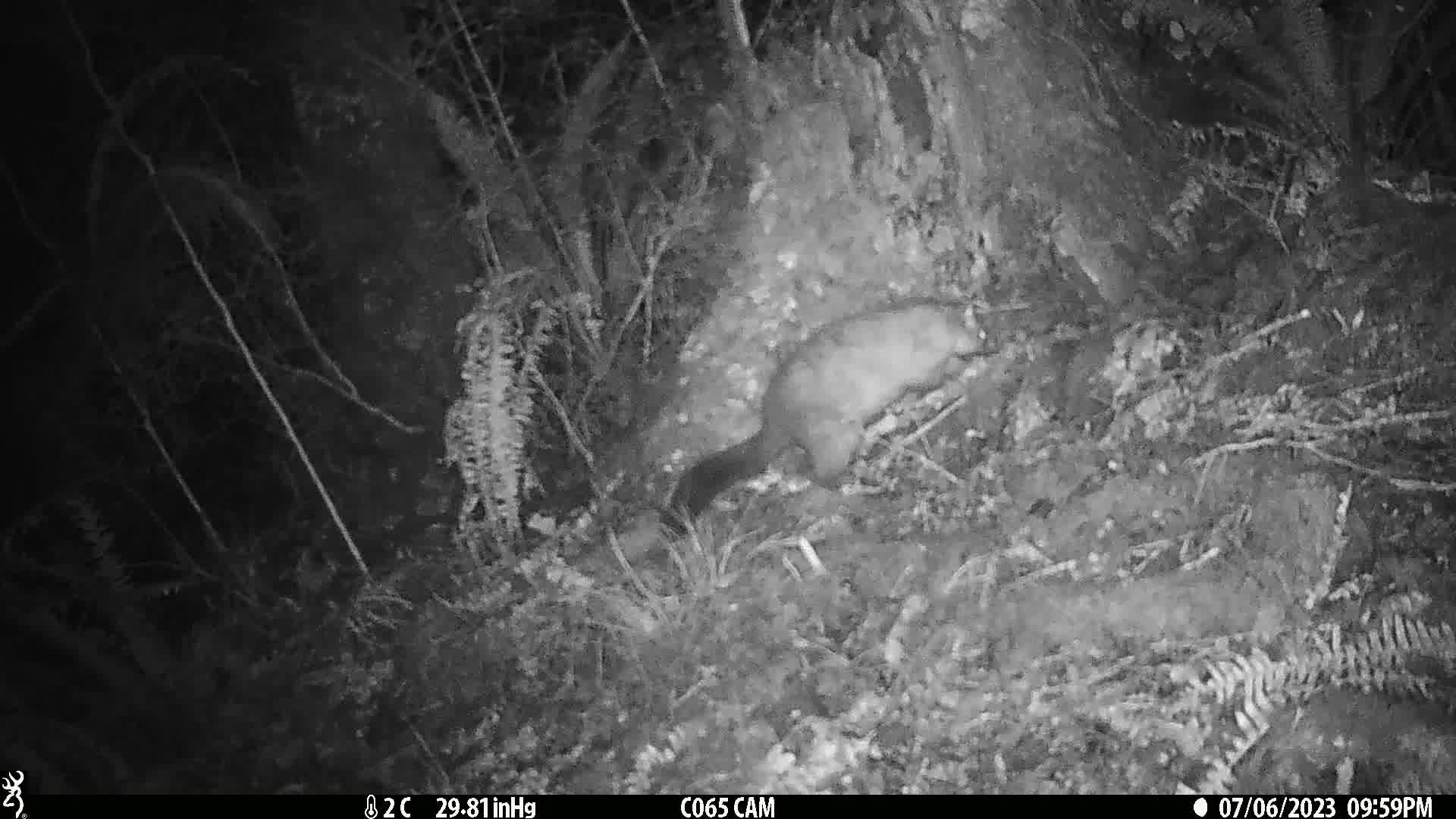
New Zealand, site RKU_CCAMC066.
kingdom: Animalia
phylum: Chordata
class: Mammalia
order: Diprotodontia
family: Phalangeridae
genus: Trichosurus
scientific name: Trichosurus vulpecula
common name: common brushtail possum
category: possum